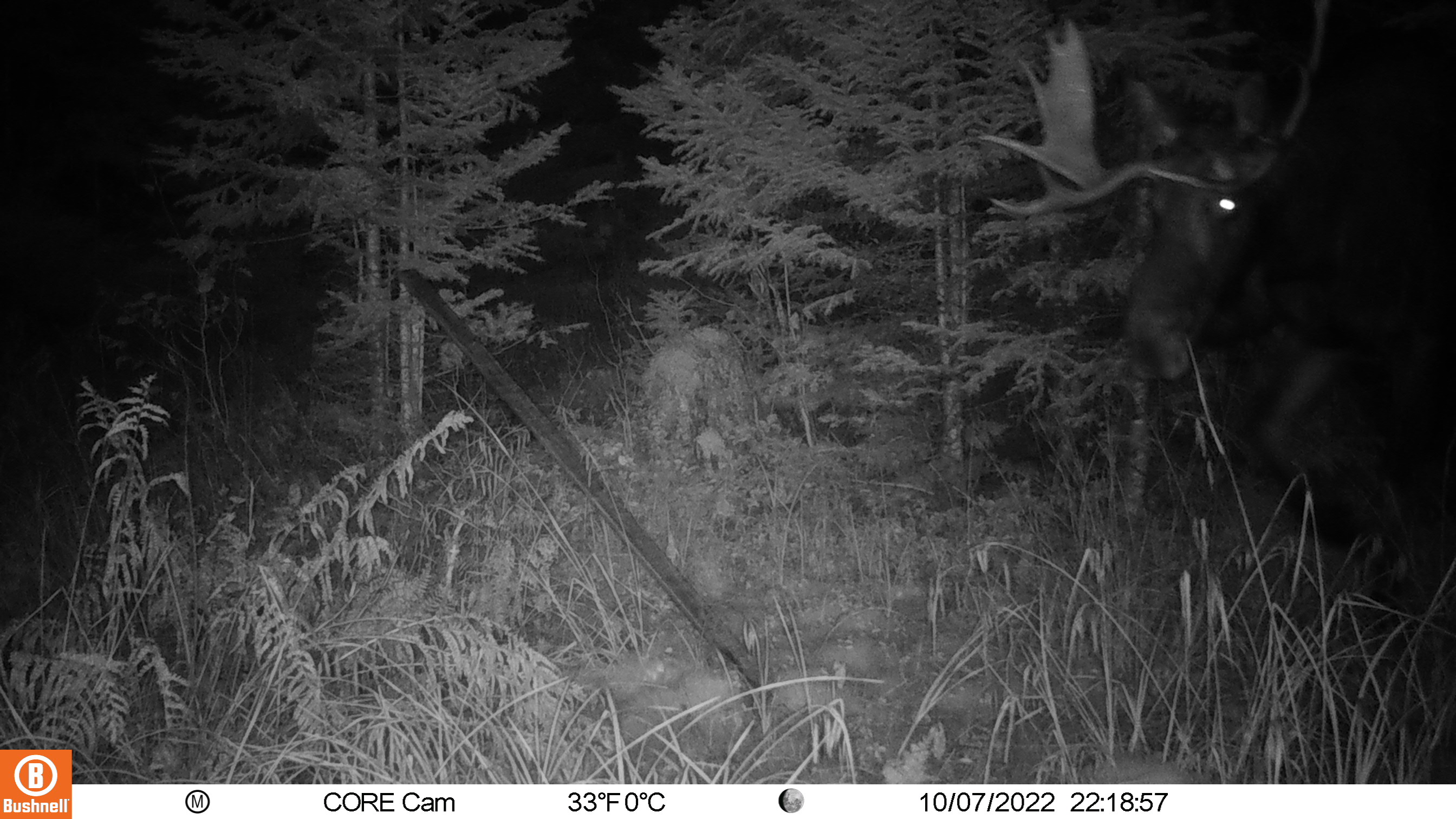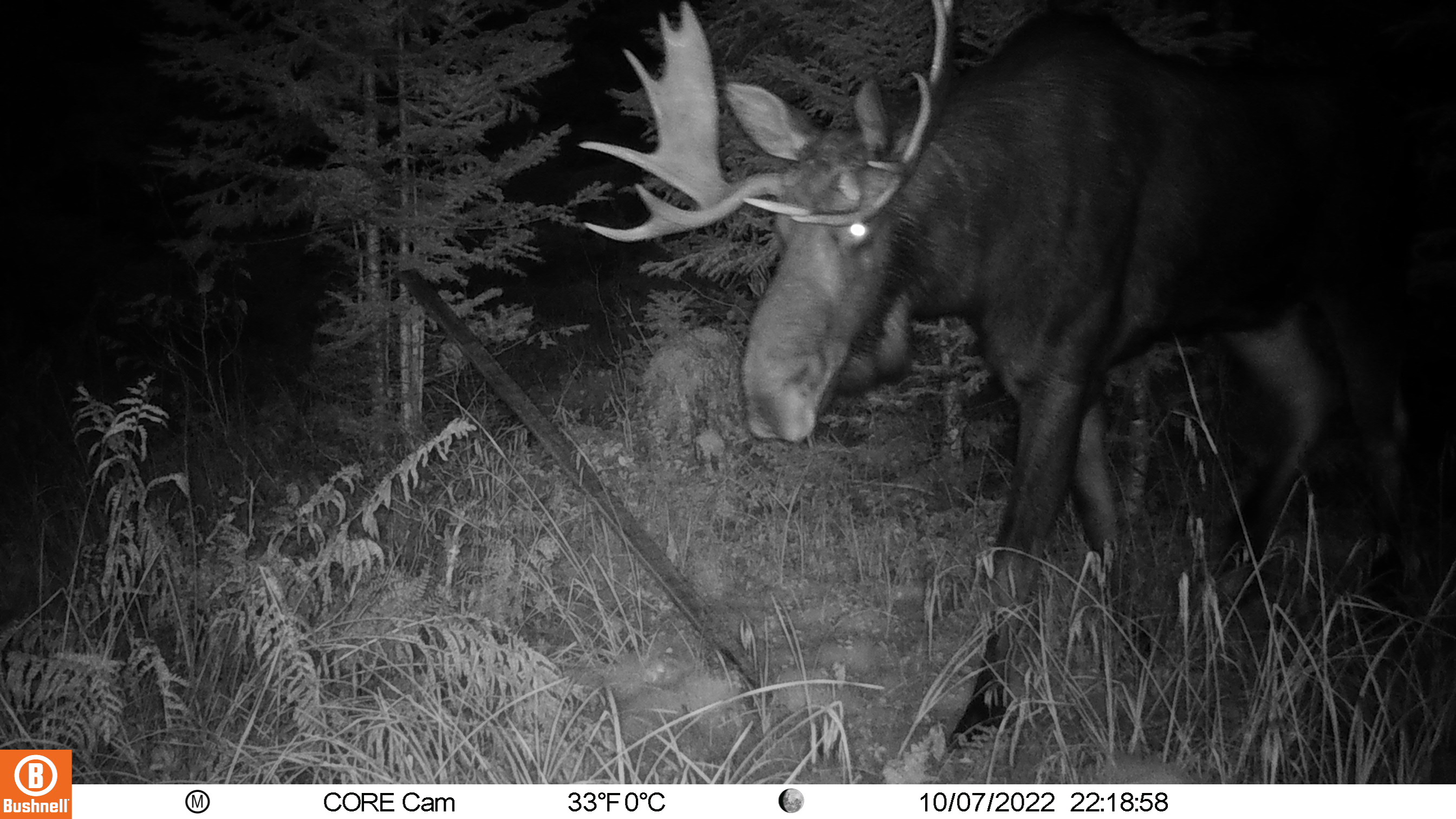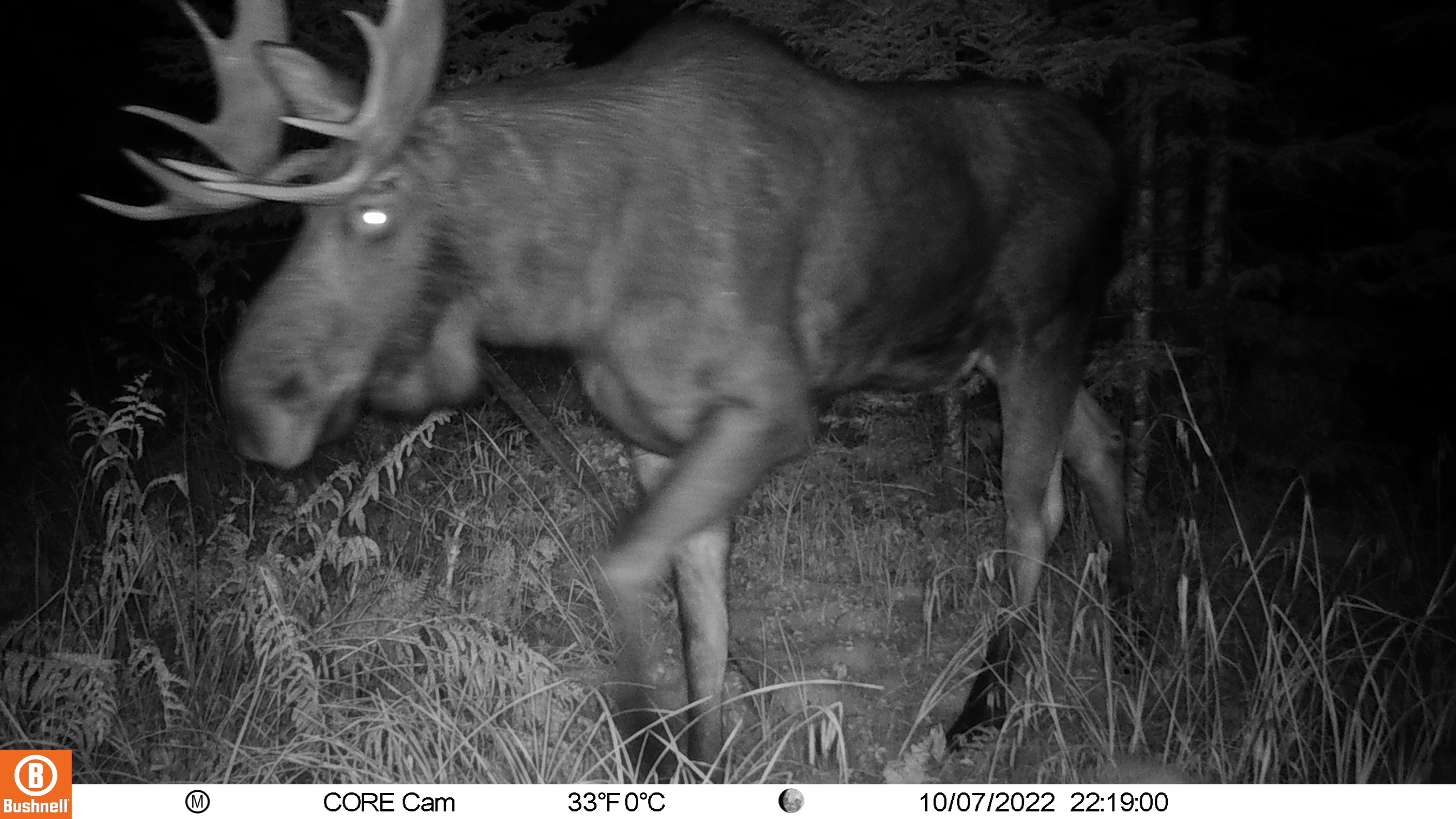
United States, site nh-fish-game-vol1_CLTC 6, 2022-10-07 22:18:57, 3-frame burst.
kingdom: Animalia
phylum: Chordata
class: Mammalia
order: Artiodactyla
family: Cervidae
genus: Alces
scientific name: Alces alces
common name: moose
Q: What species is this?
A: Moose (Alces alces).